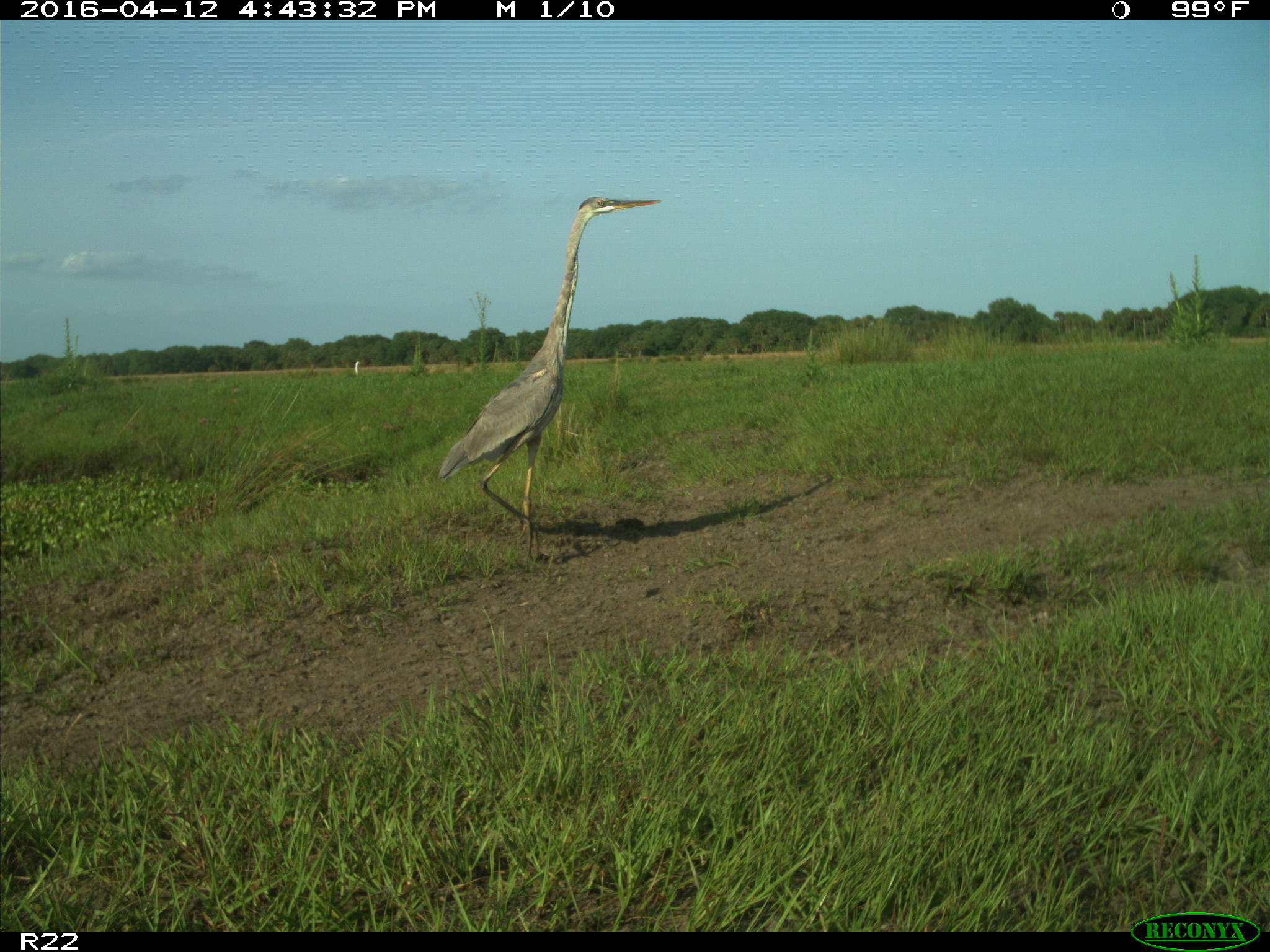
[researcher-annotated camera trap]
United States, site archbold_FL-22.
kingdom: Animalia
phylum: Chordata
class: Aves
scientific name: Aves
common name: birds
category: unidentified bird